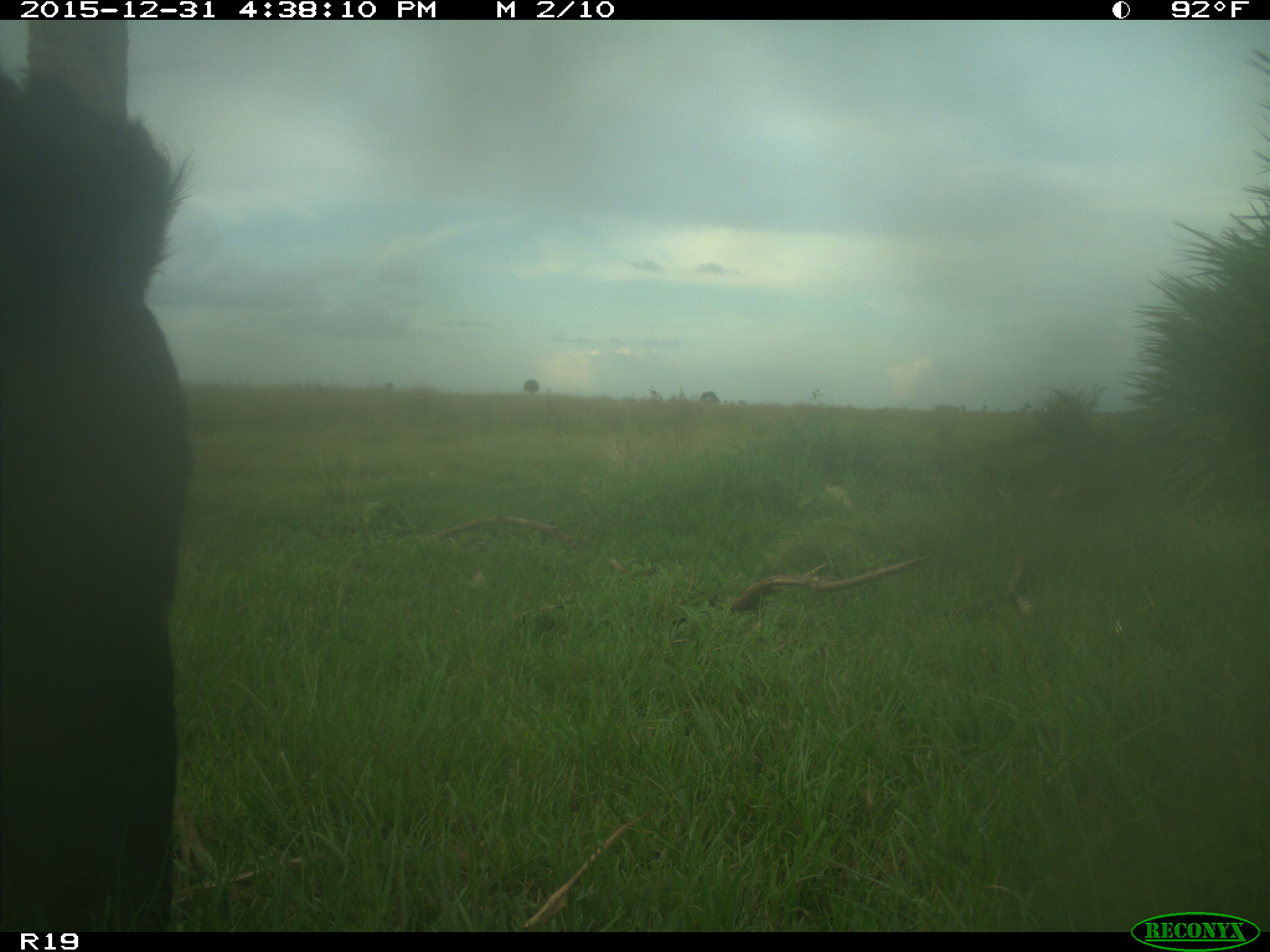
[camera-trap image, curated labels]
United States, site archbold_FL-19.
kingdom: Animalia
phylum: Chordata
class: Mammalia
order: Artiodactyla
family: Bovidae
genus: Bos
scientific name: Bos taurus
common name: domestic cow